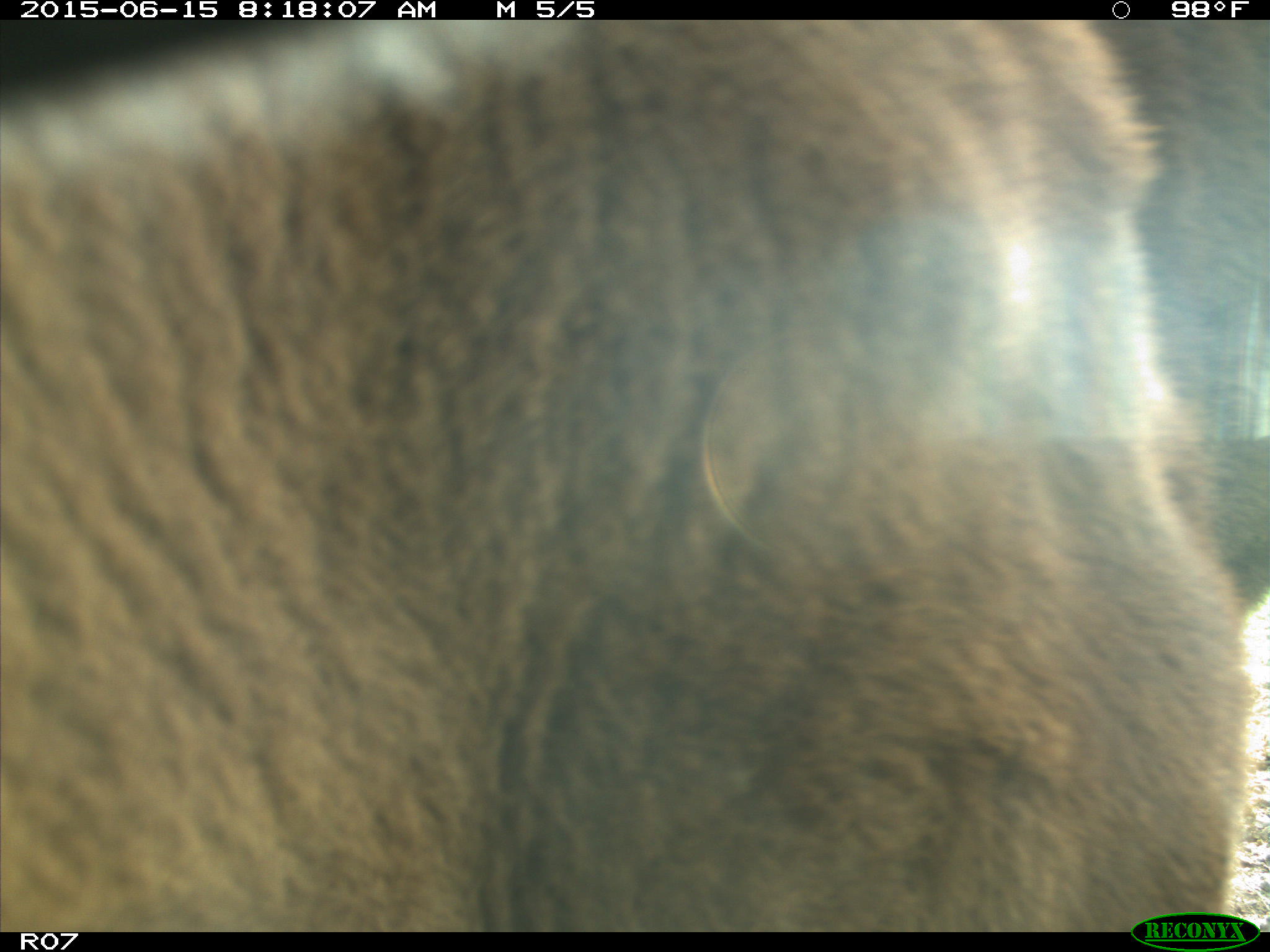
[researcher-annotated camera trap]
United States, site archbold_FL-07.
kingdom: Animalia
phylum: Chordata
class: Mammalia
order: Artiodactyla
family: Bovidae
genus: Bos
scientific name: Bos taurus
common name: domestic cow